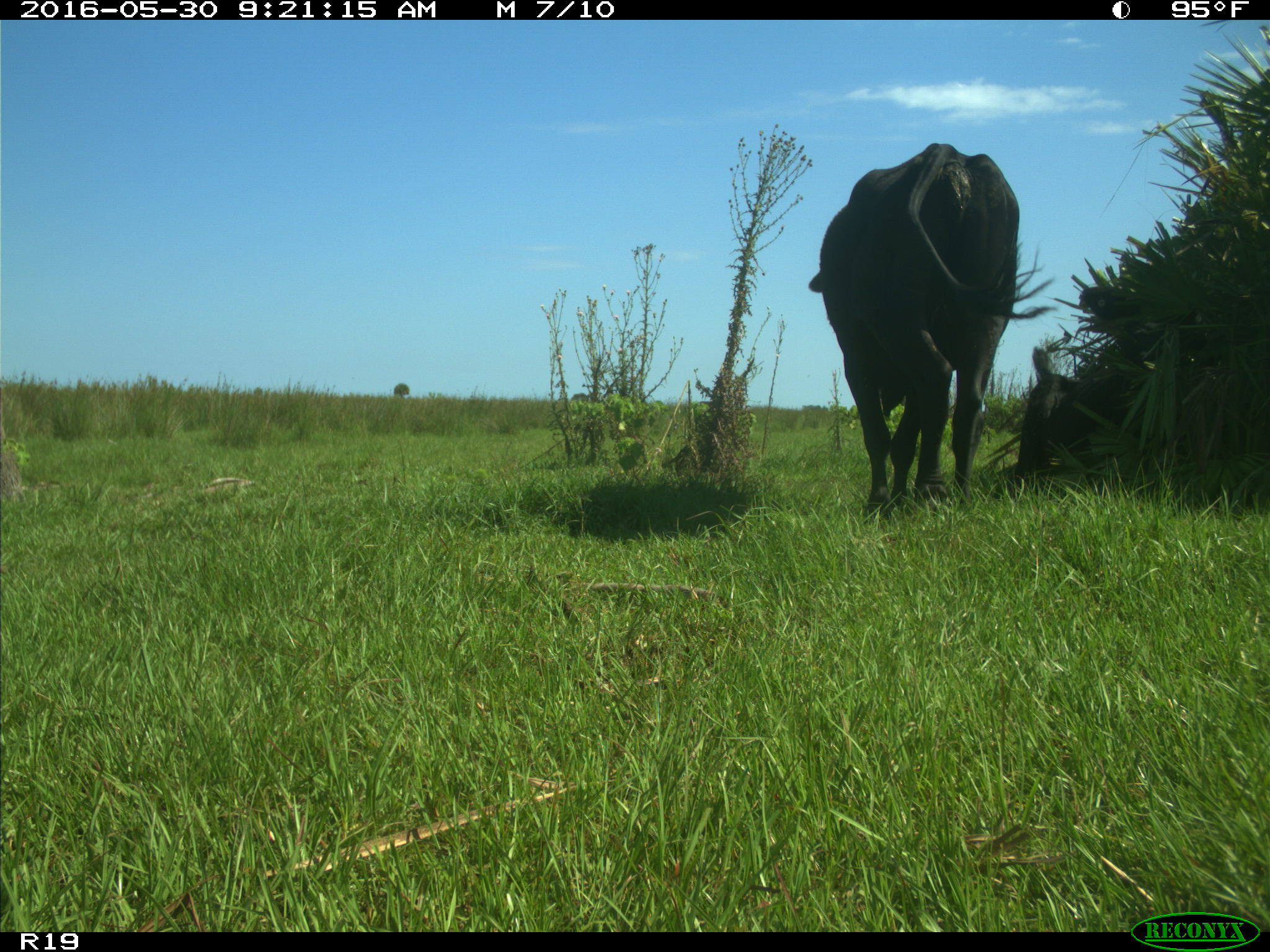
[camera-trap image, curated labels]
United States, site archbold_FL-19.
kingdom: Animalia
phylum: Chordata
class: Mammalia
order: Artiodactyla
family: Bovidae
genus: Bos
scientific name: Bos taurus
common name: domestic cow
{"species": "Bos taurus (domestic cow)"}